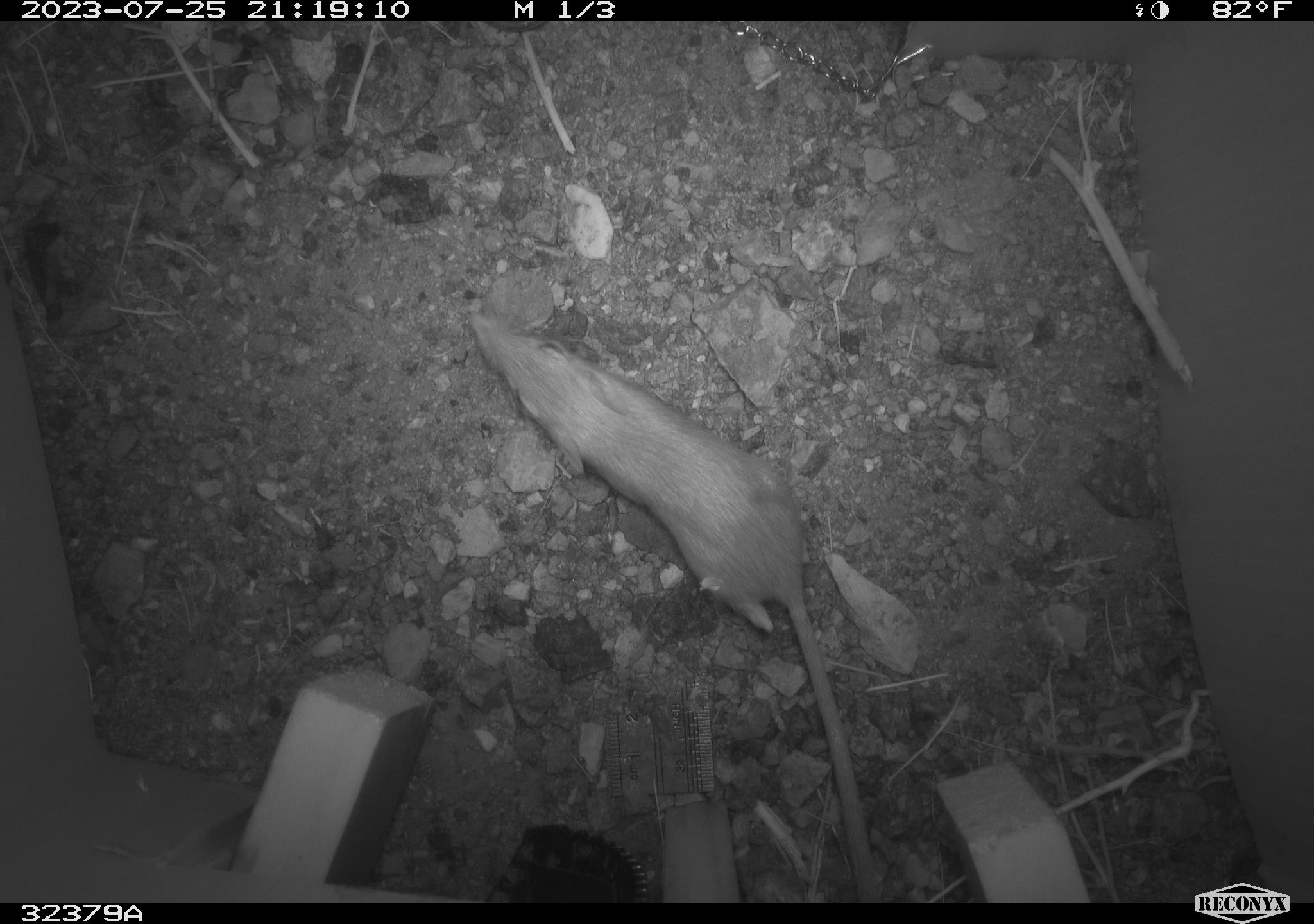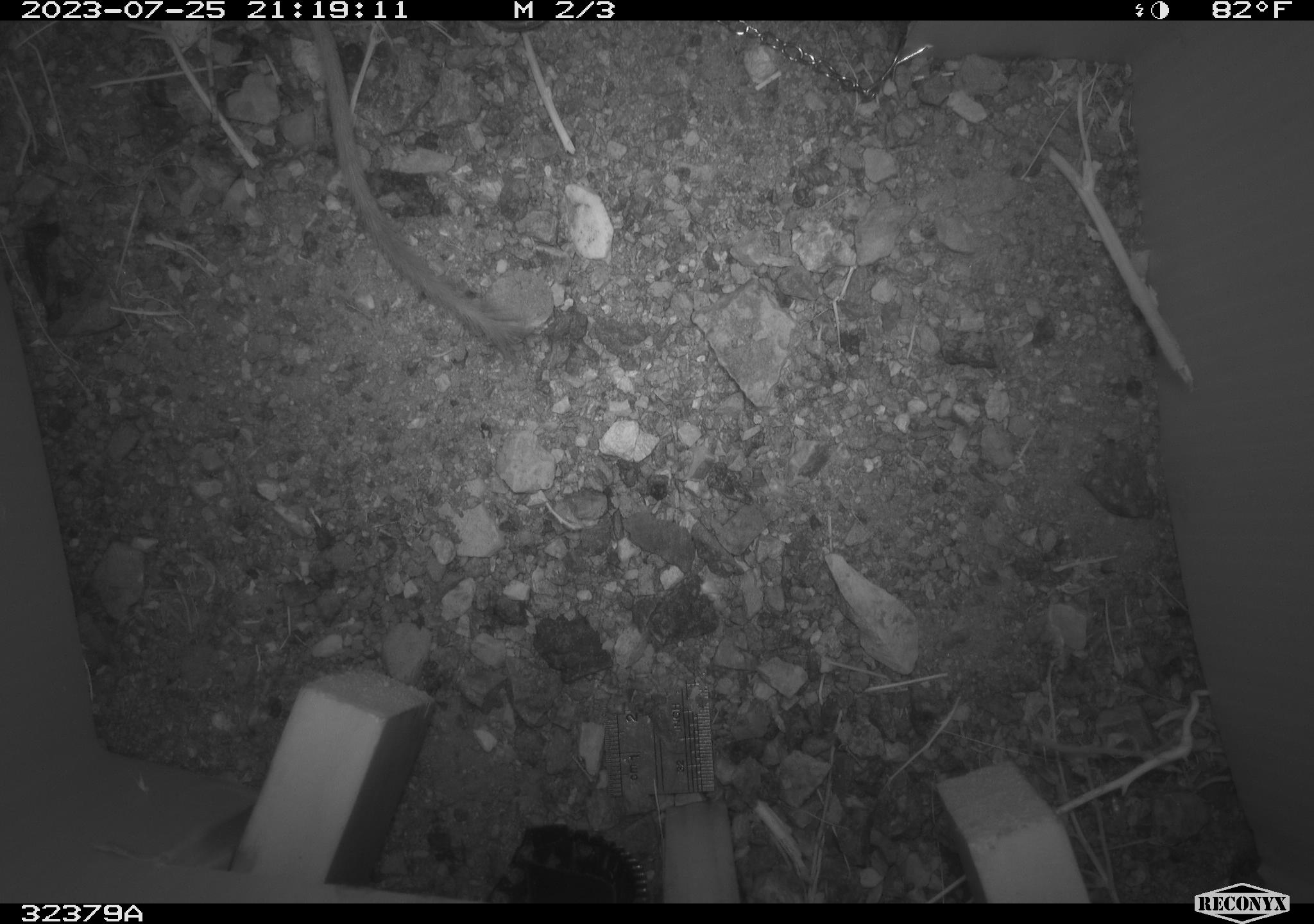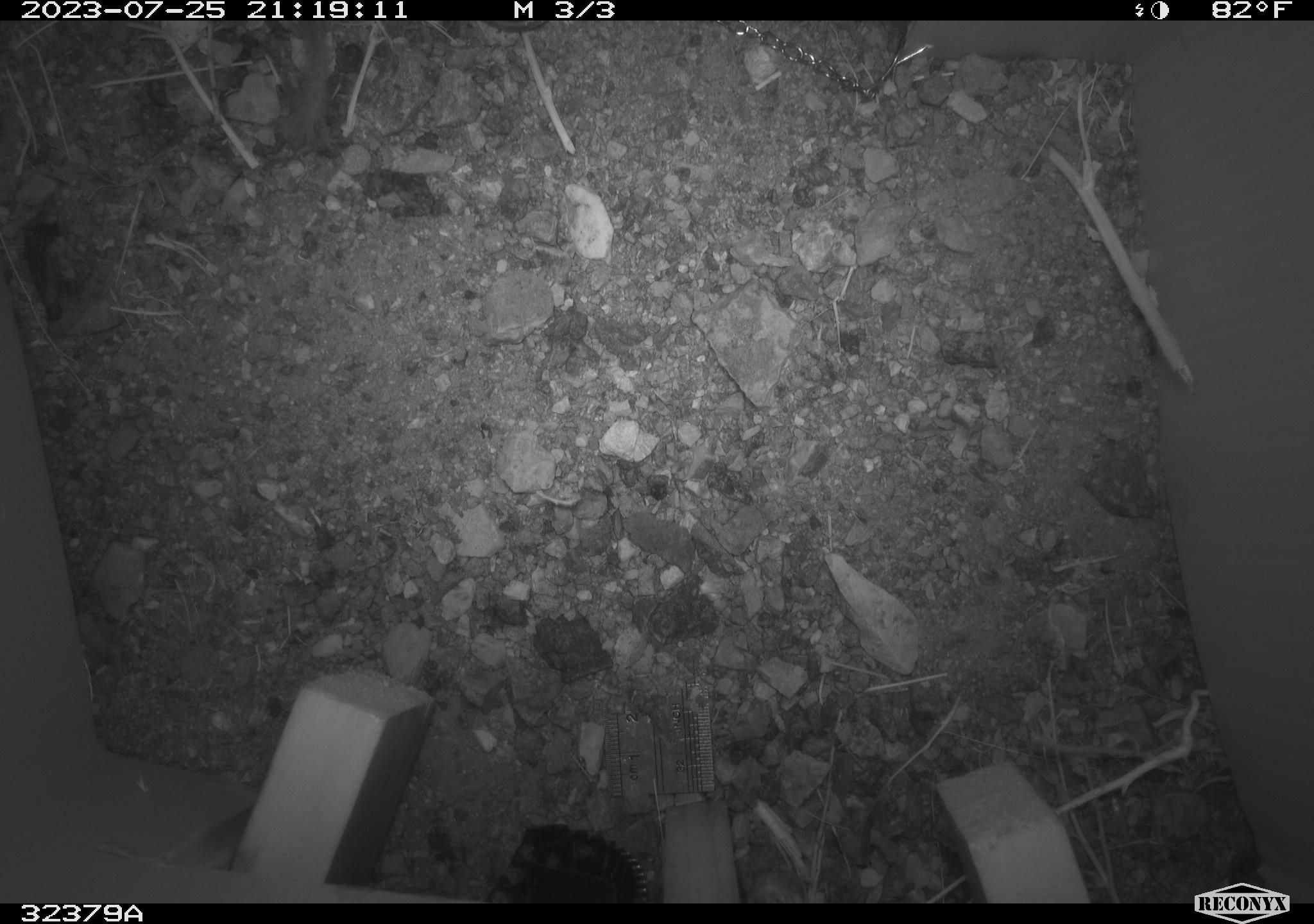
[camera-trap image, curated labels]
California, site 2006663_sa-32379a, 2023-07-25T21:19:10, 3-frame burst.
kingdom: Animalia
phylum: Chordata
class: Mammalia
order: Rodentia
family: Heteromyidae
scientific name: Heteromyidae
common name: kangaroo rats and pocket mice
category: heteromyidae family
Heteromyidae family (kangaroo rats and pocket mice) (Heteromyidae).